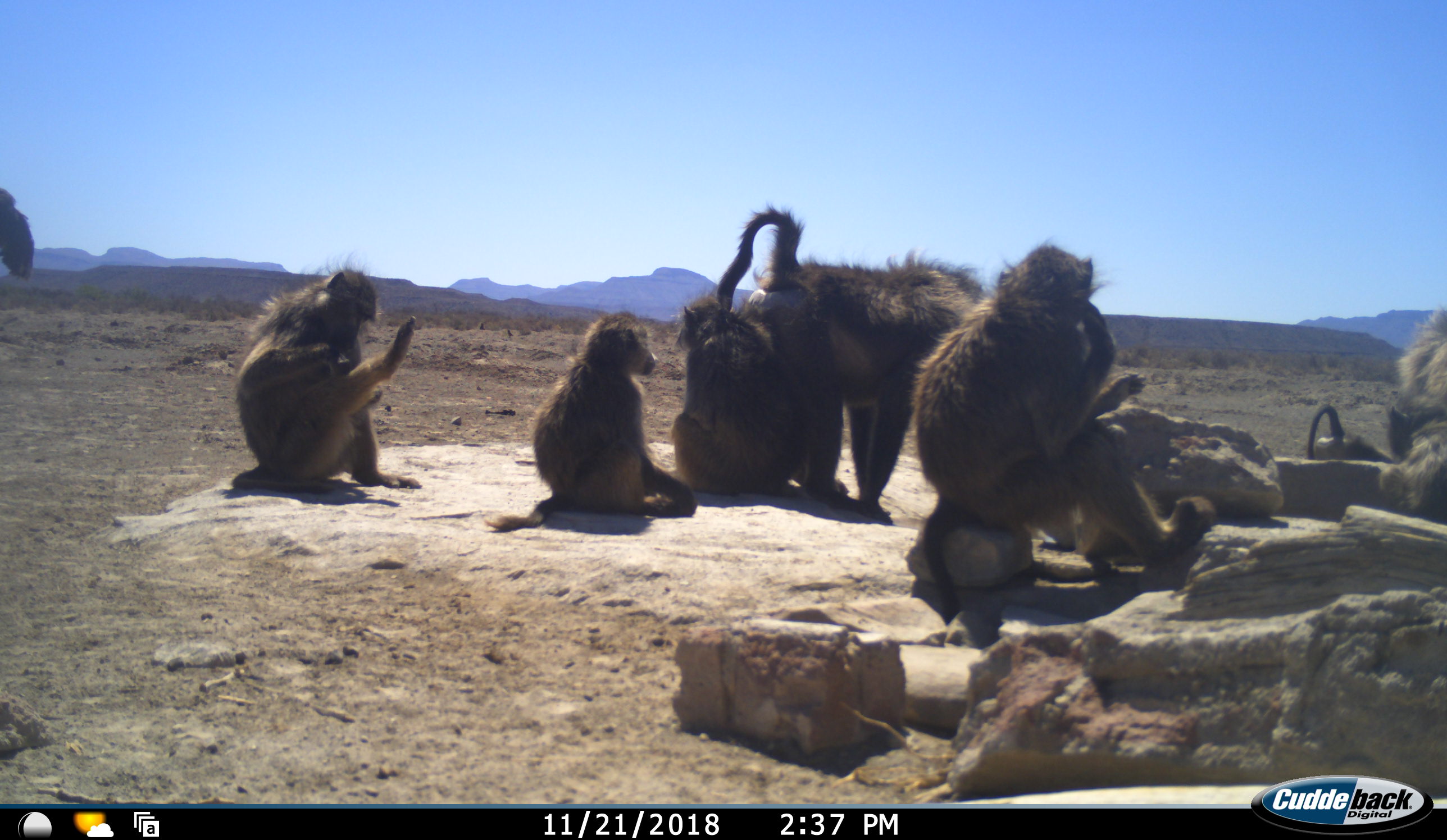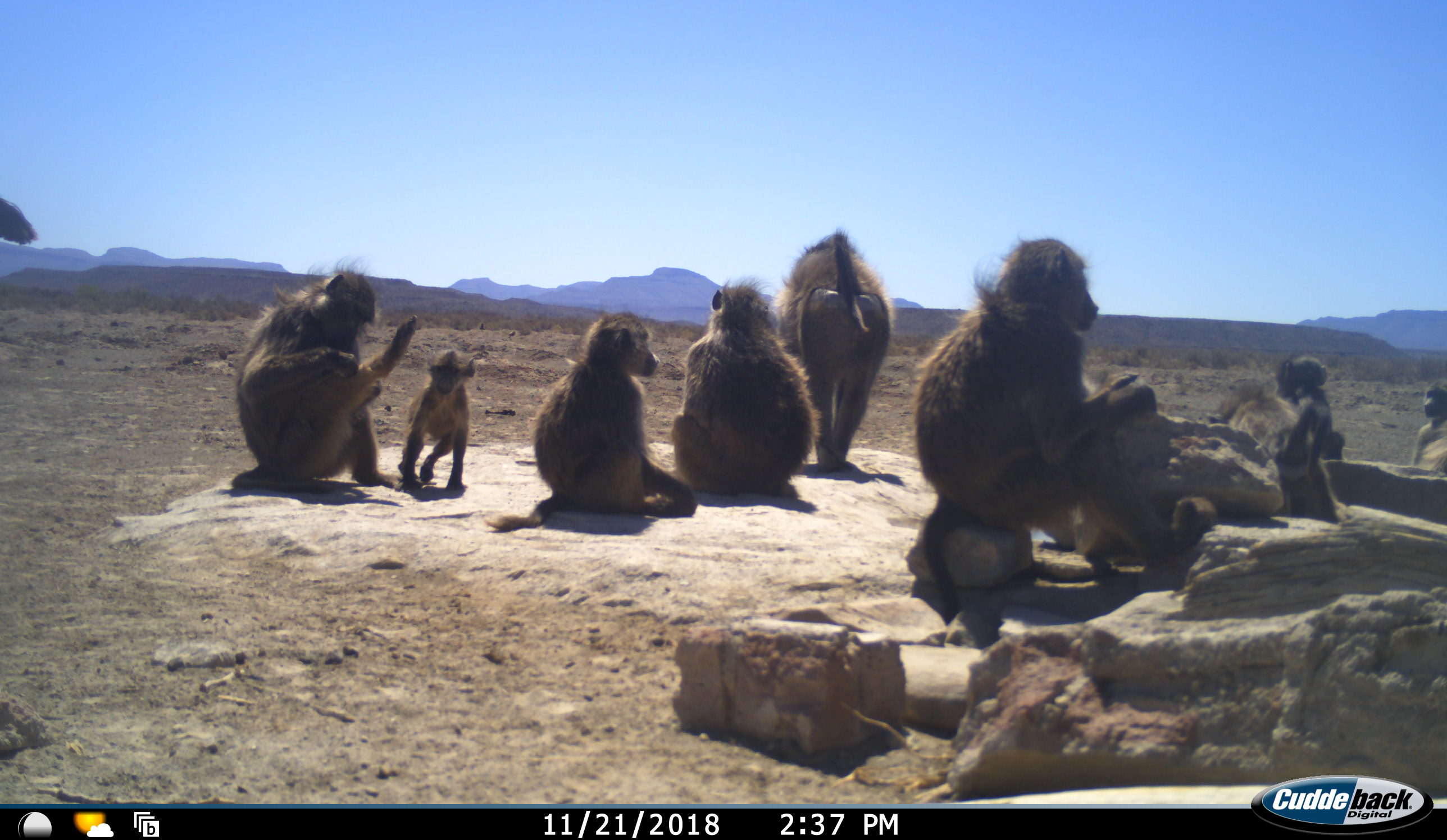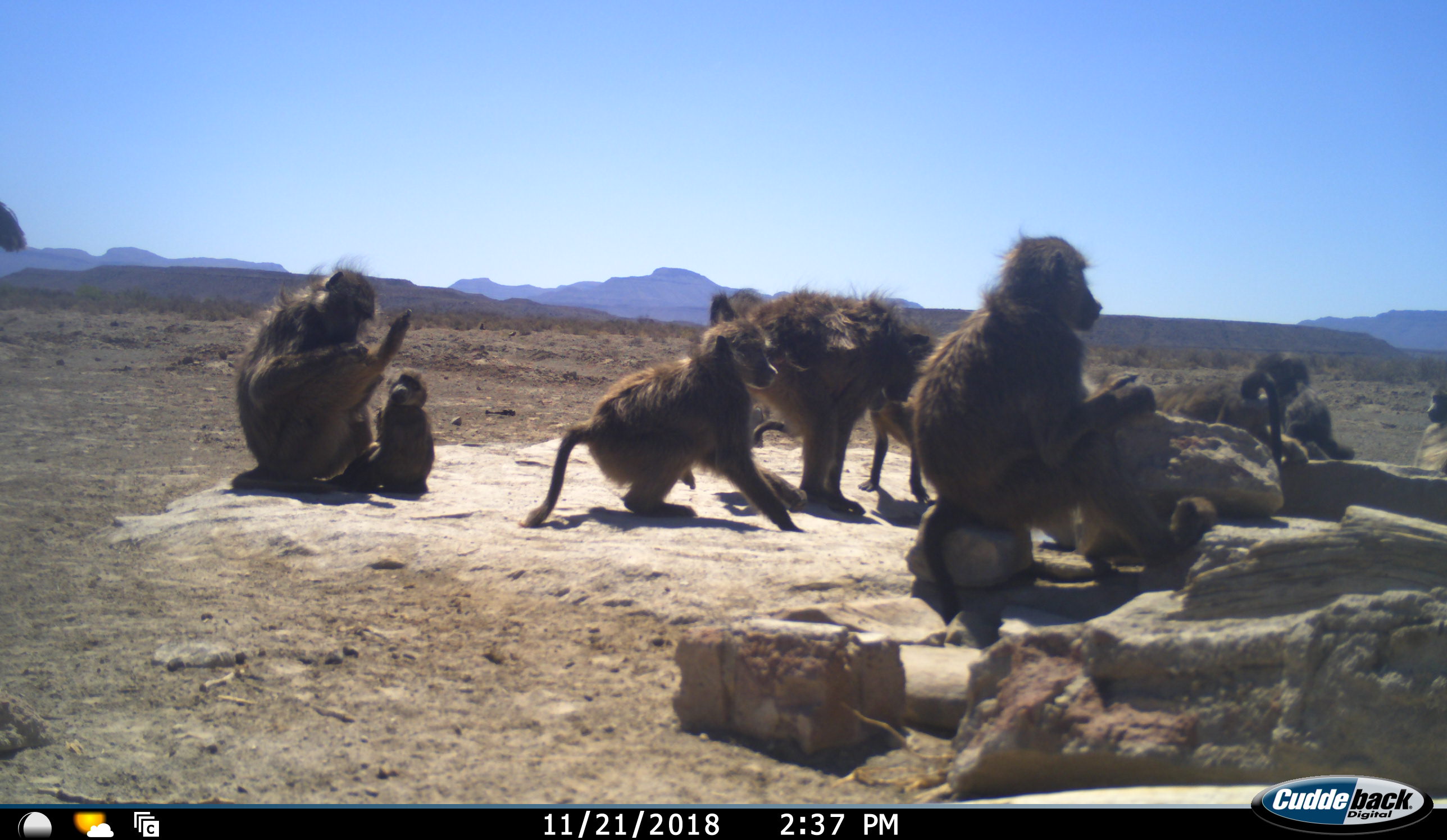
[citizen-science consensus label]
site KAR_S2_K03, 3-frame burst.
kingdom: Animalia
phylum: Chordata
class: Mammalia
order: Primates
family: Cercopithecidae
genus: Papio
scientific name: Papio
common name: baboon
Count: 11-50.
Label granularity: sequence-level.